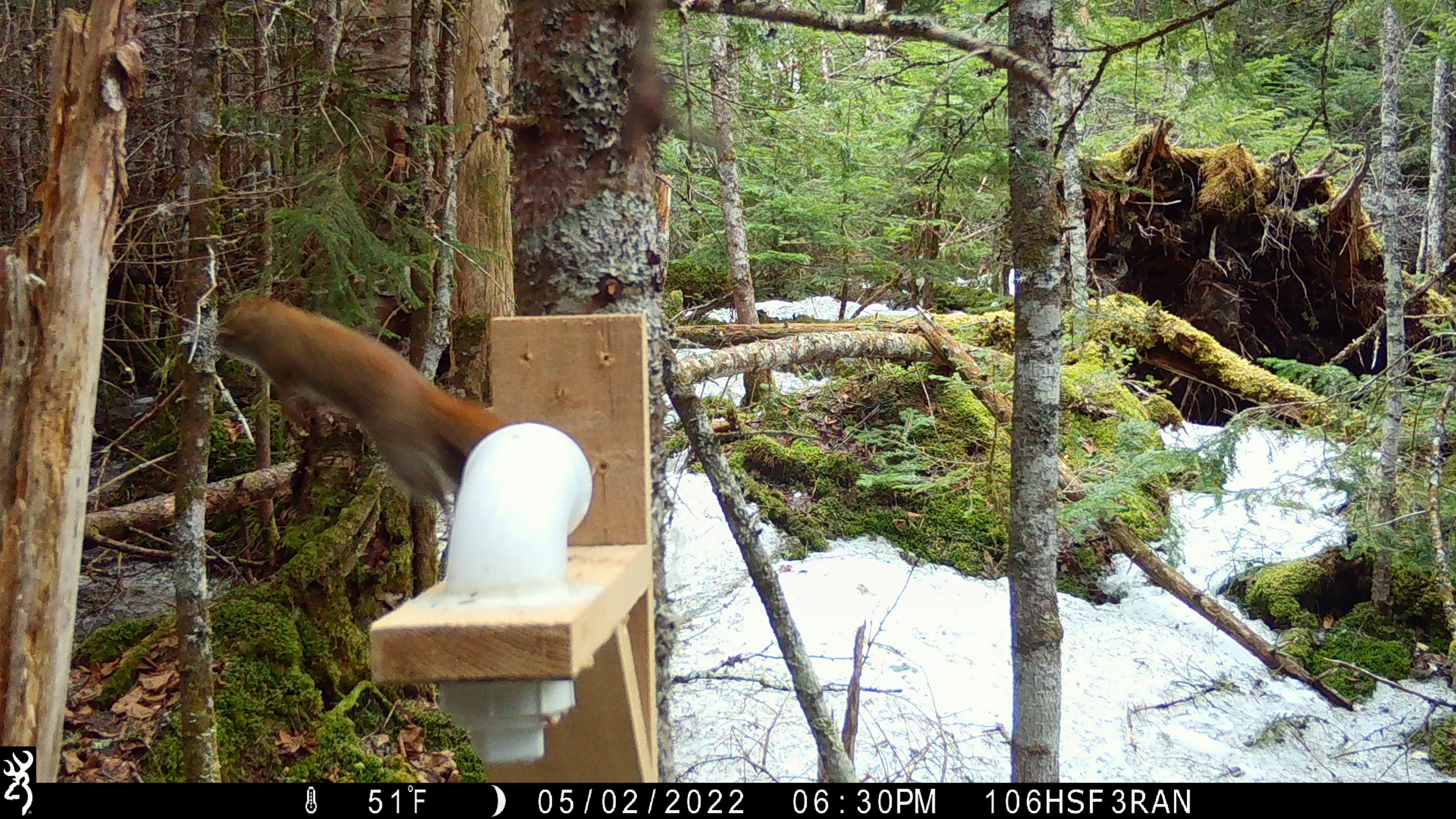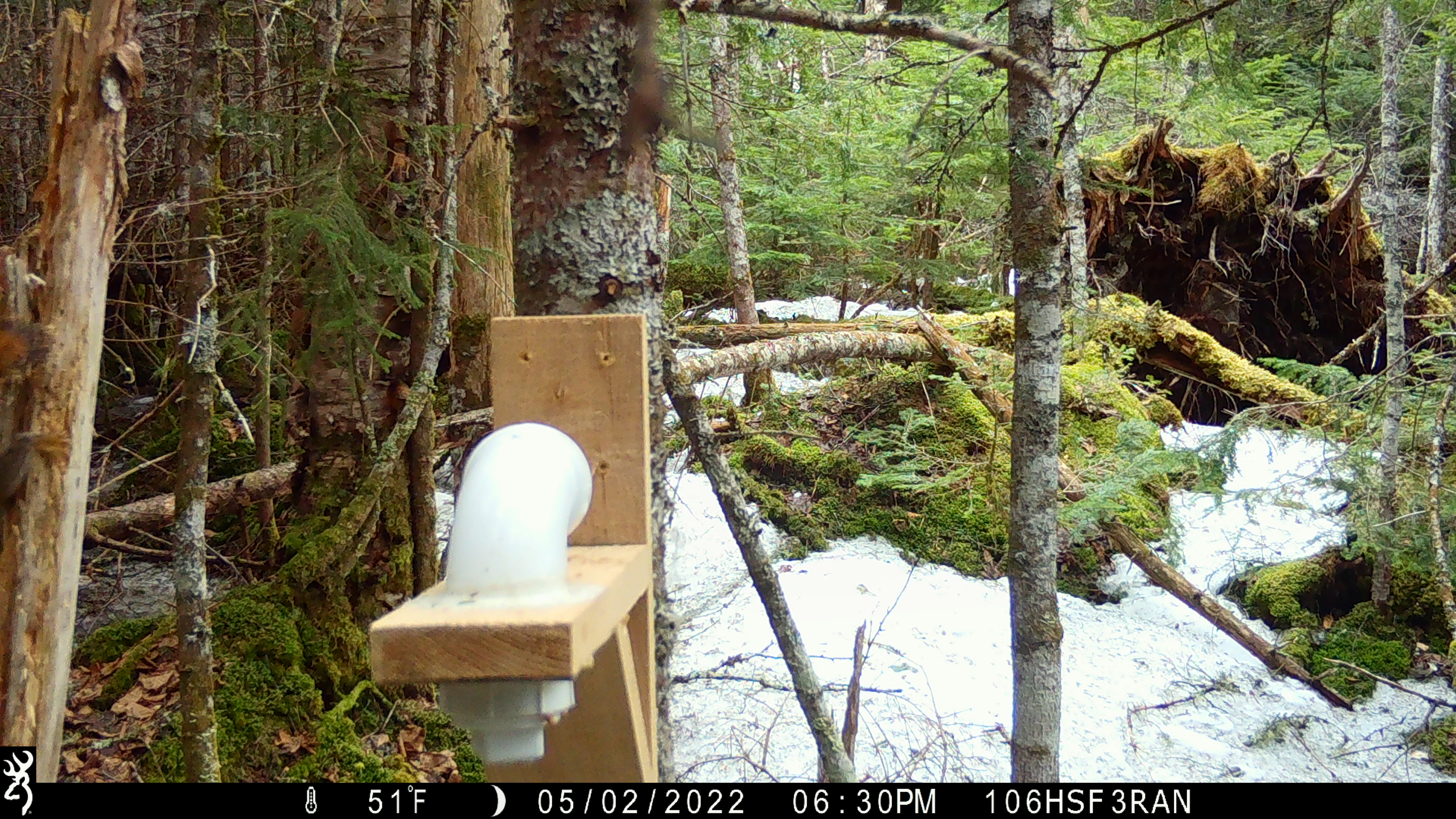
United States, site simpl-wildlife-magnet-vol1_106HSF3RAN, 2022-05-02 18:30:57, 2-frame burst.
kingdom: Animalia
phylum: Chordata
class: Mammalia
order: Rodentia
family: Sciuridae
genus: Tamiasciurus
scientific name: Tamiasciurus hudsonicus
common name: red squirrel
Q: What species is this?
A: Red squirrel (Tamiasciurus hudsonicus).